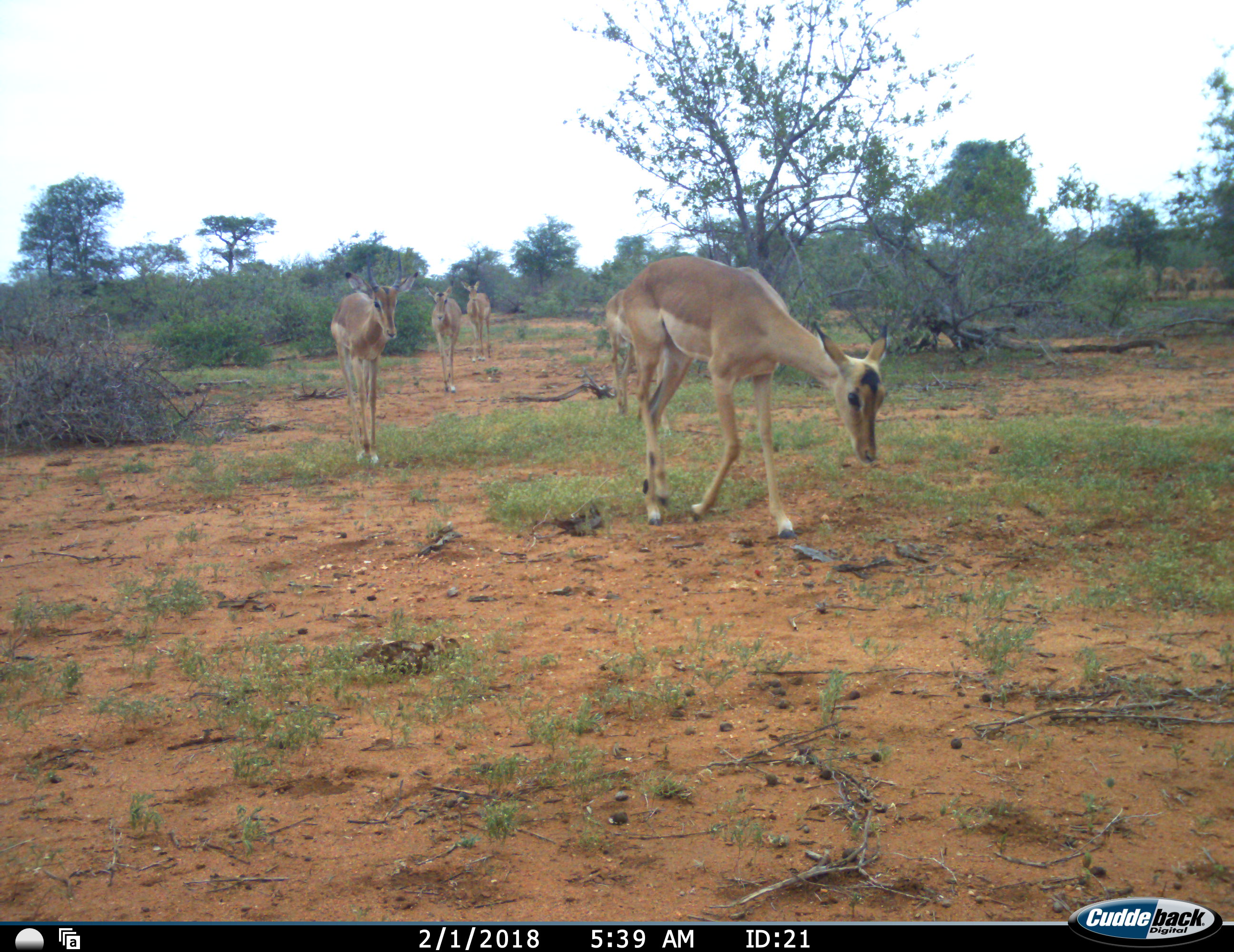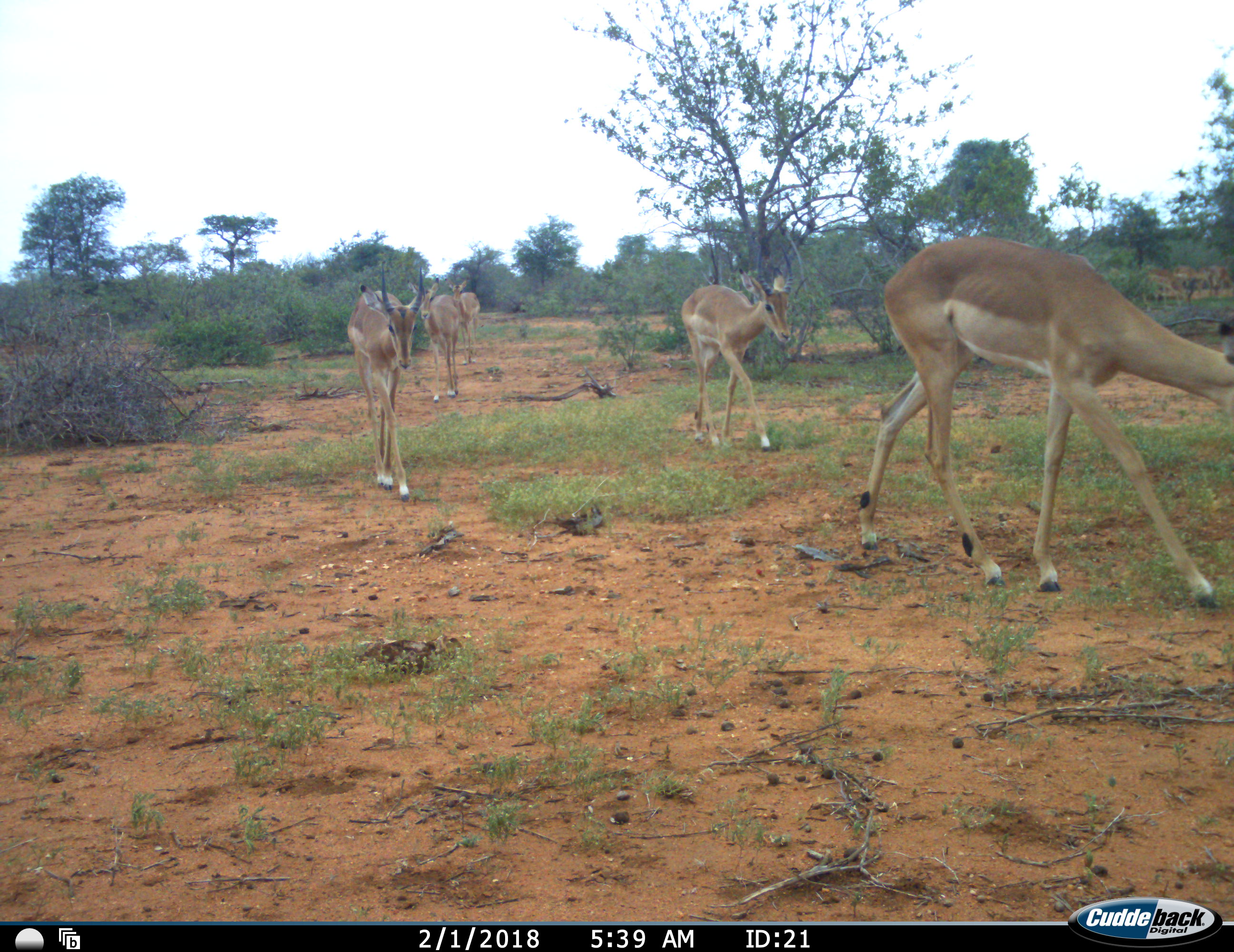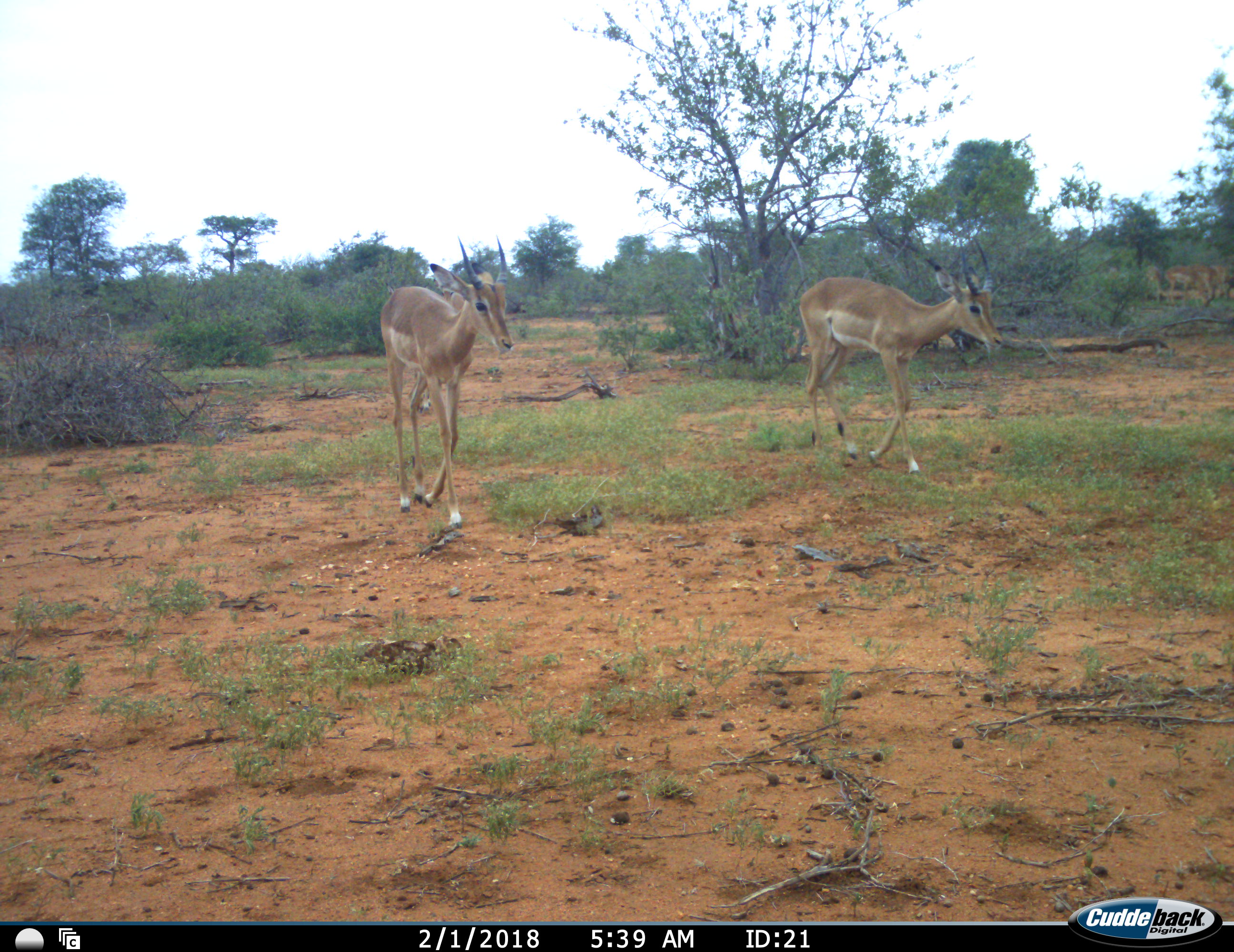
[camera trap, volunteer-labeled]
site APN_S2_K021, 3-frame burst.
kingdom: Animalia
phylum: Chordata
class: Mammalia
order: Artiodactyla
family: Bovidae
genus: Aepyceros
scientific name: Aepyceros melampus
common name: impala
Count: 5.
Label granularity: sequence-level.